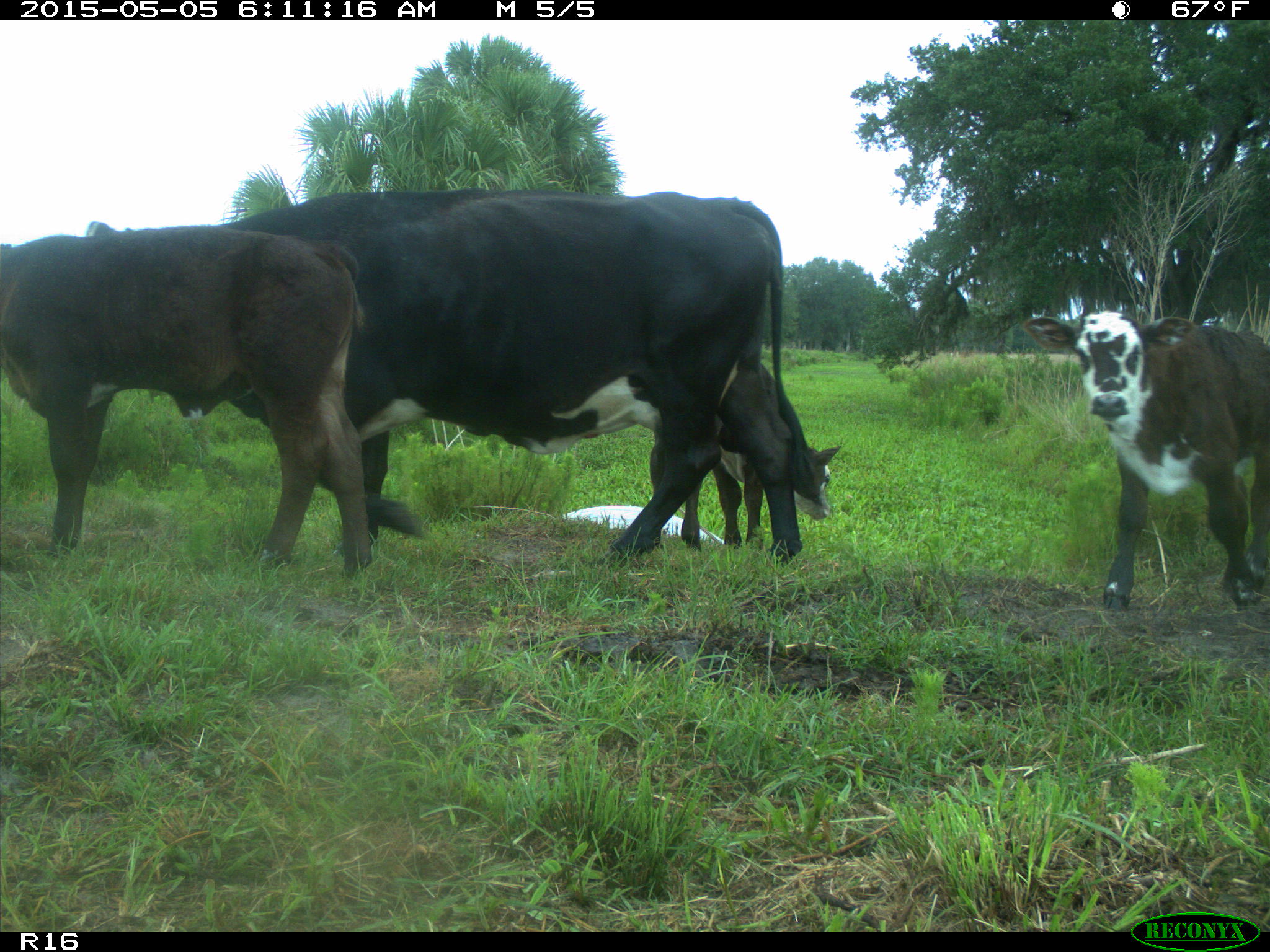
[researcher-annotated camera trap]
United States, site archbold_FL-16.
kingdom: Animalia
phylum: Chordata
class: Mammalia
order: Artiodactyla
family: Bovidae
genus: Bos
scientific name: Bos taurus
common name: domestic cow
Bos taurus (domestic cow).